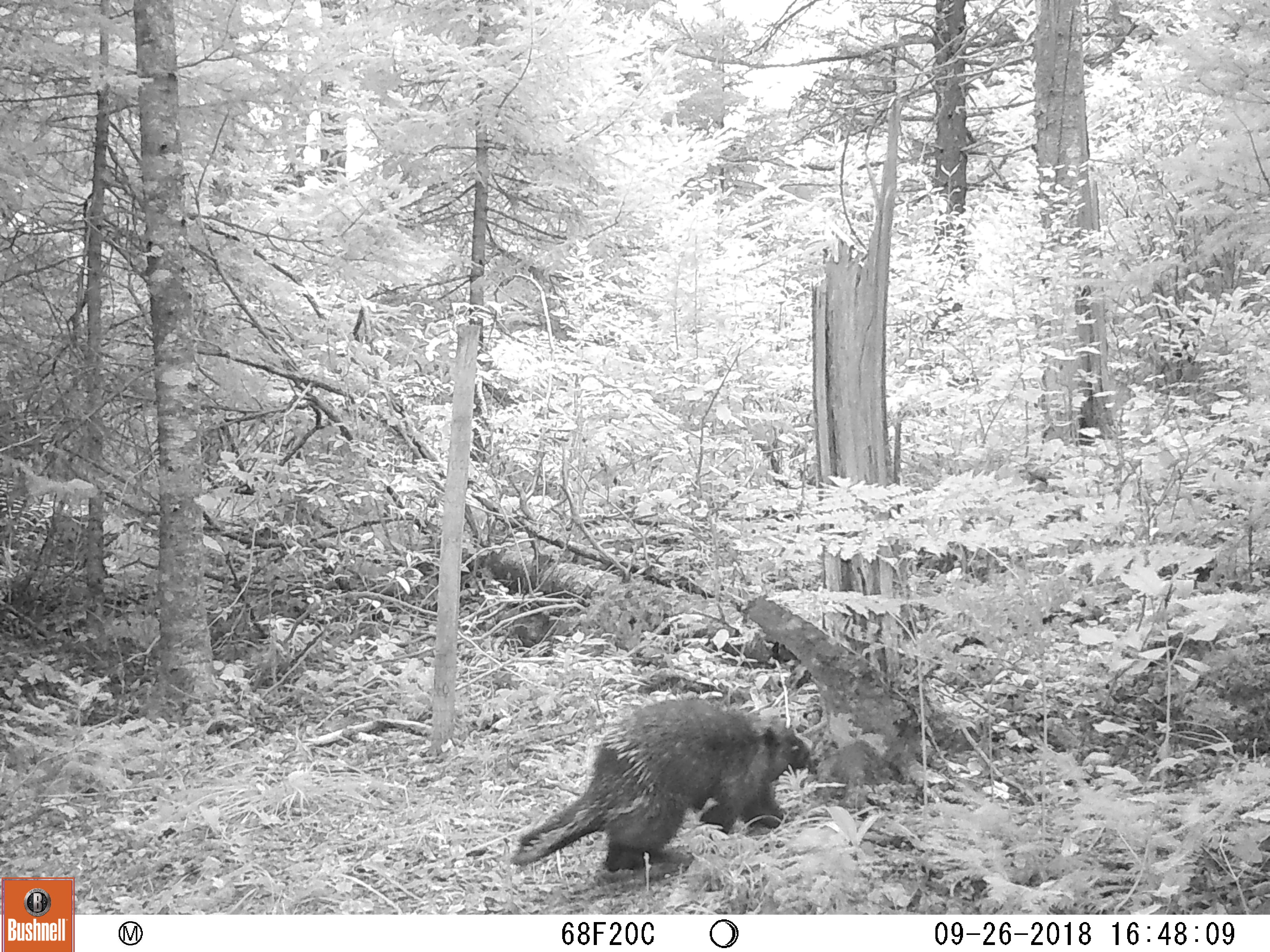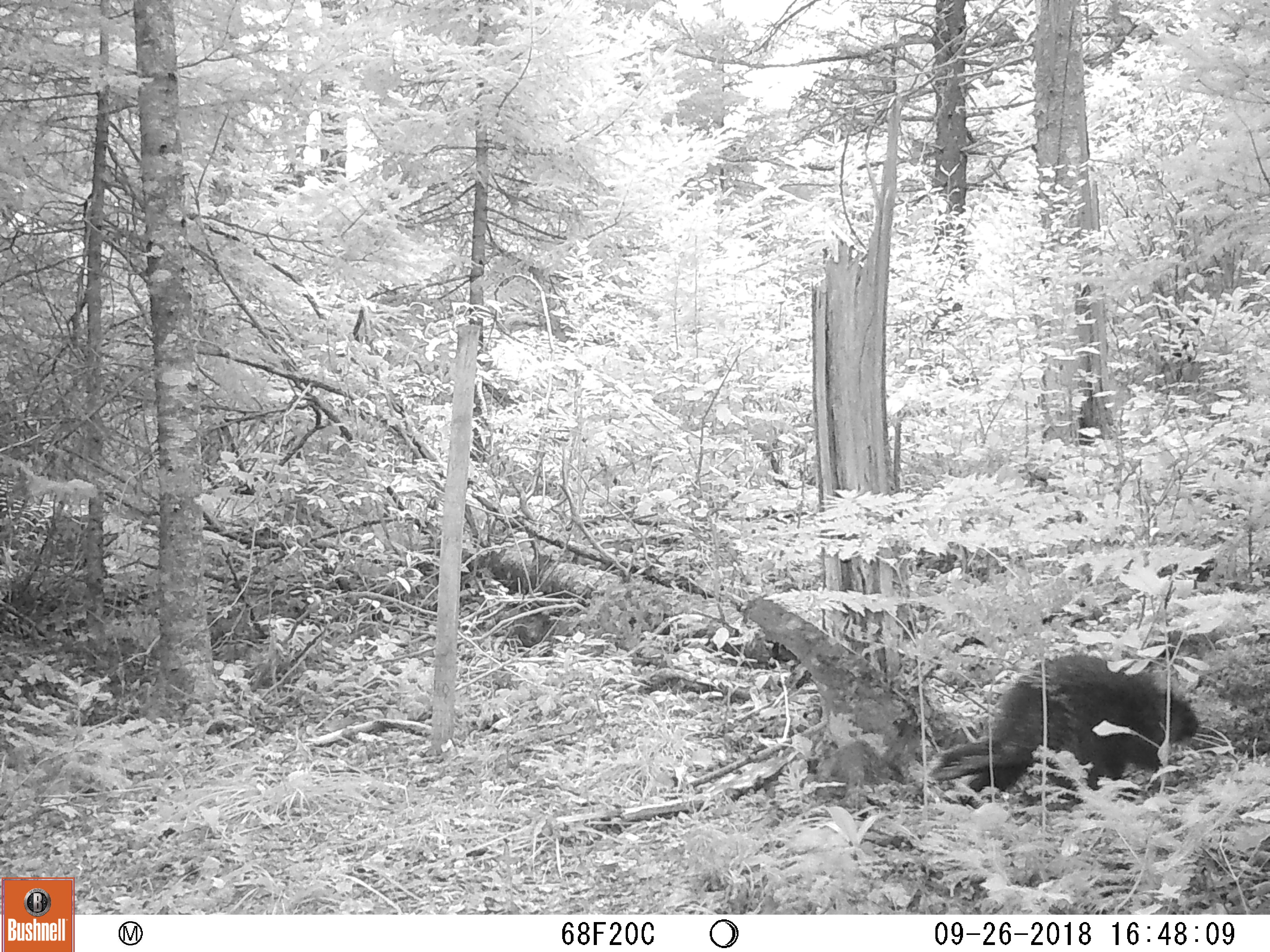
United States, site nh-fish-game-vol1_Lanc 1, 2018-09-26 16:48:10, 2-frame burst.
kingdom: Animalia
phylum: Chordata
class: Mammalia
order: Rodentia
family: Erethizontidae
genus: Erethizon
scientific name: Erethizon dorsatum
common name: porcupine